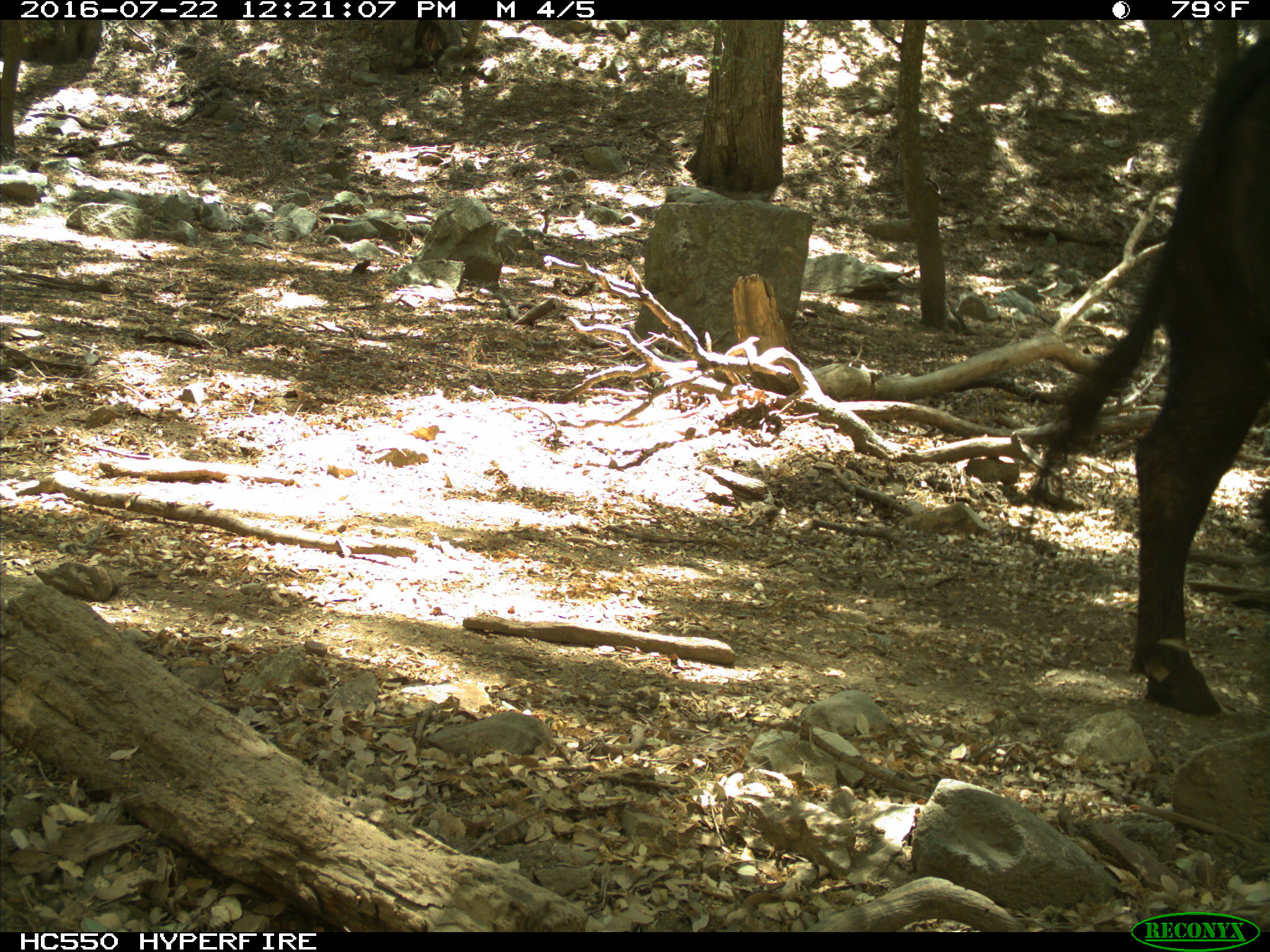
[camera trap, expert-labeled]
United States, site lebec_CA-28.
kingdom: Animalia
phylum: Chordata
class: Mammalia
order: Artiodactyla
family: Bovidae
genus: Bos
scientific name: Bos taurus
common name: domestic cow